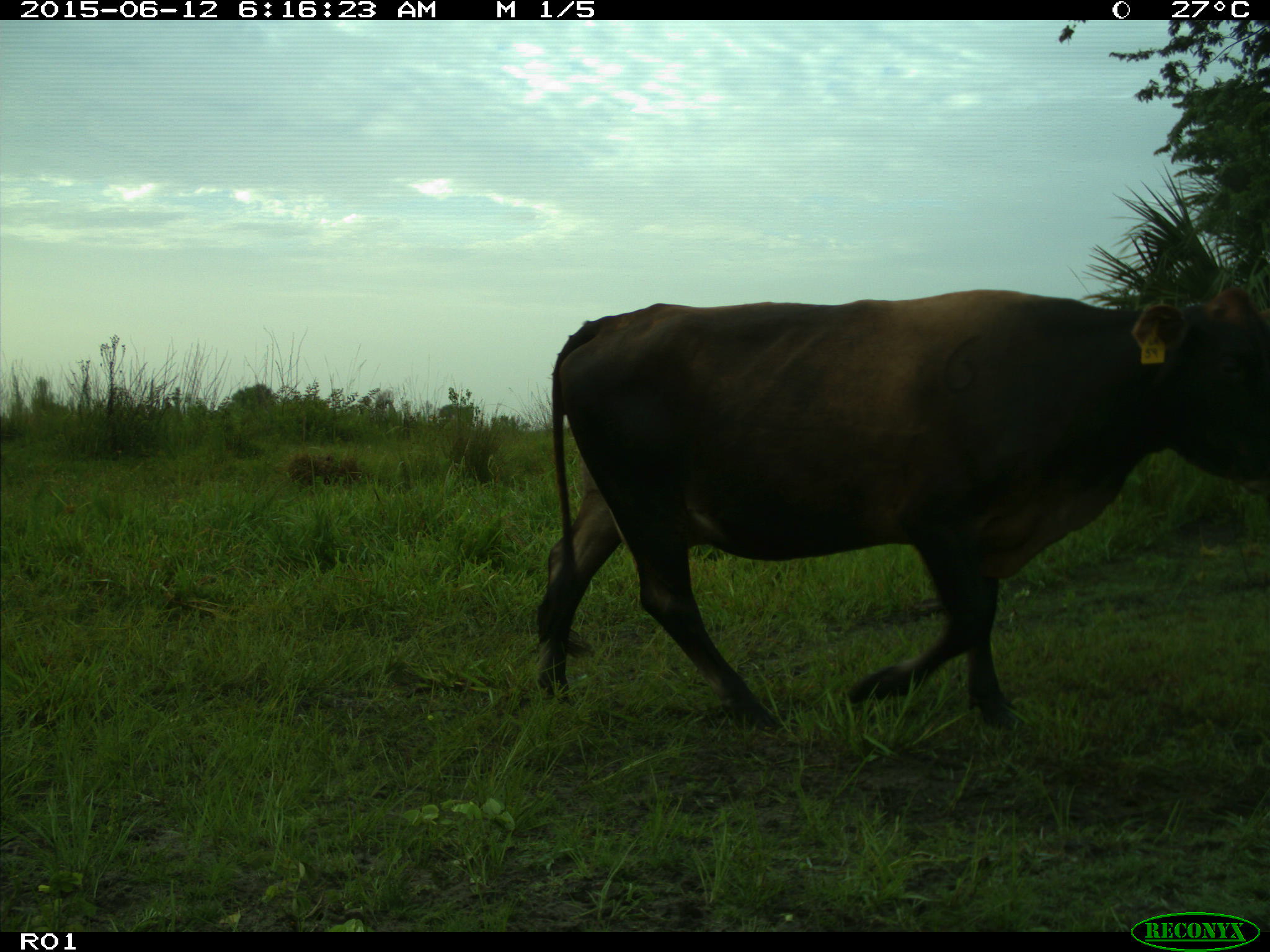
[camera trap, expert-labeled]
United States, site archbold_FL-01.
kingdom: Animalia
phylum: Chordata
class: Mammalia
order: Artiodactyla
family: Bovidae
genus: Bos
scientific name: Bos taurus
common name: domestic cow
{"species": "Bos taurus (domestic cow)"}